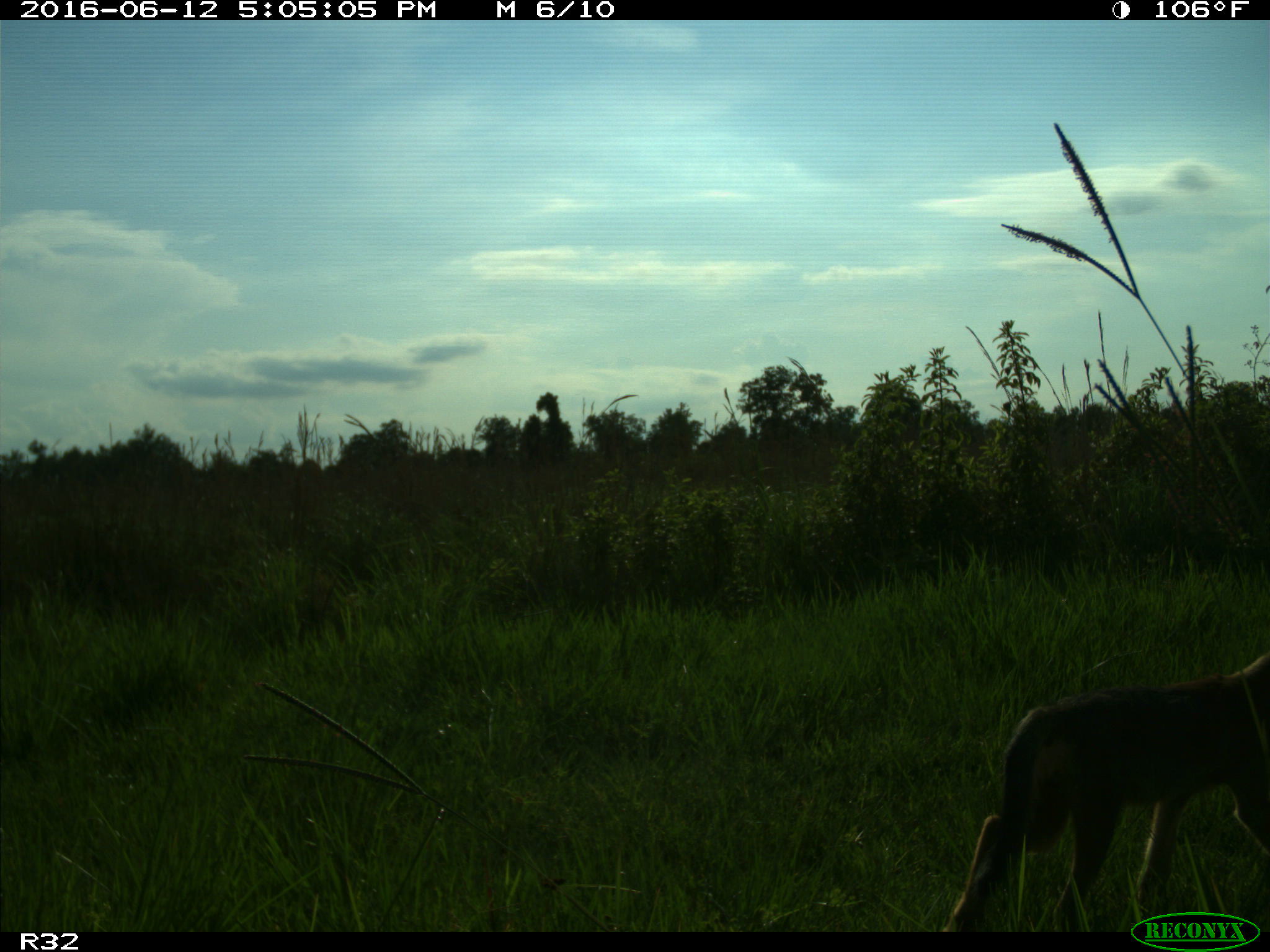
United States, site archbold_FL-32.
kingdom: Animalia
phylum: Chordata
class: Mammalia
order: Carnivora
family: Canidae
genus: Canis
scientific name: Canis latrans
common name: coyote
Canis latrans (coyote).